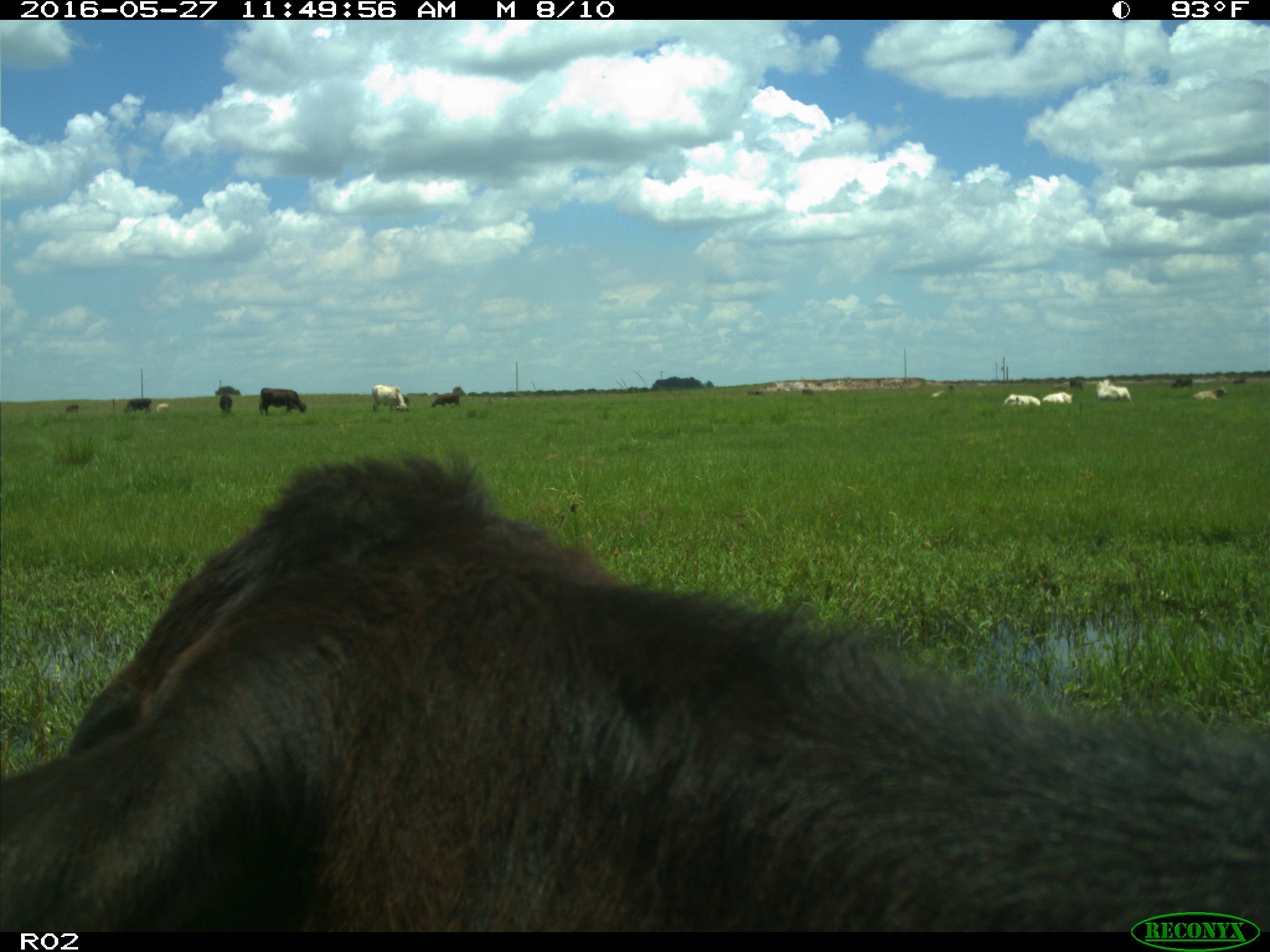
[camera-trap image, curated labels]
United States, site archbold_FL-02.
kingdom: Animalia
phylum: Chordata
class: Mammalia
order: Artiodactyla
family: Bovidae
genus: Bos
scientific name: Bos taurus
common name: domestic cow